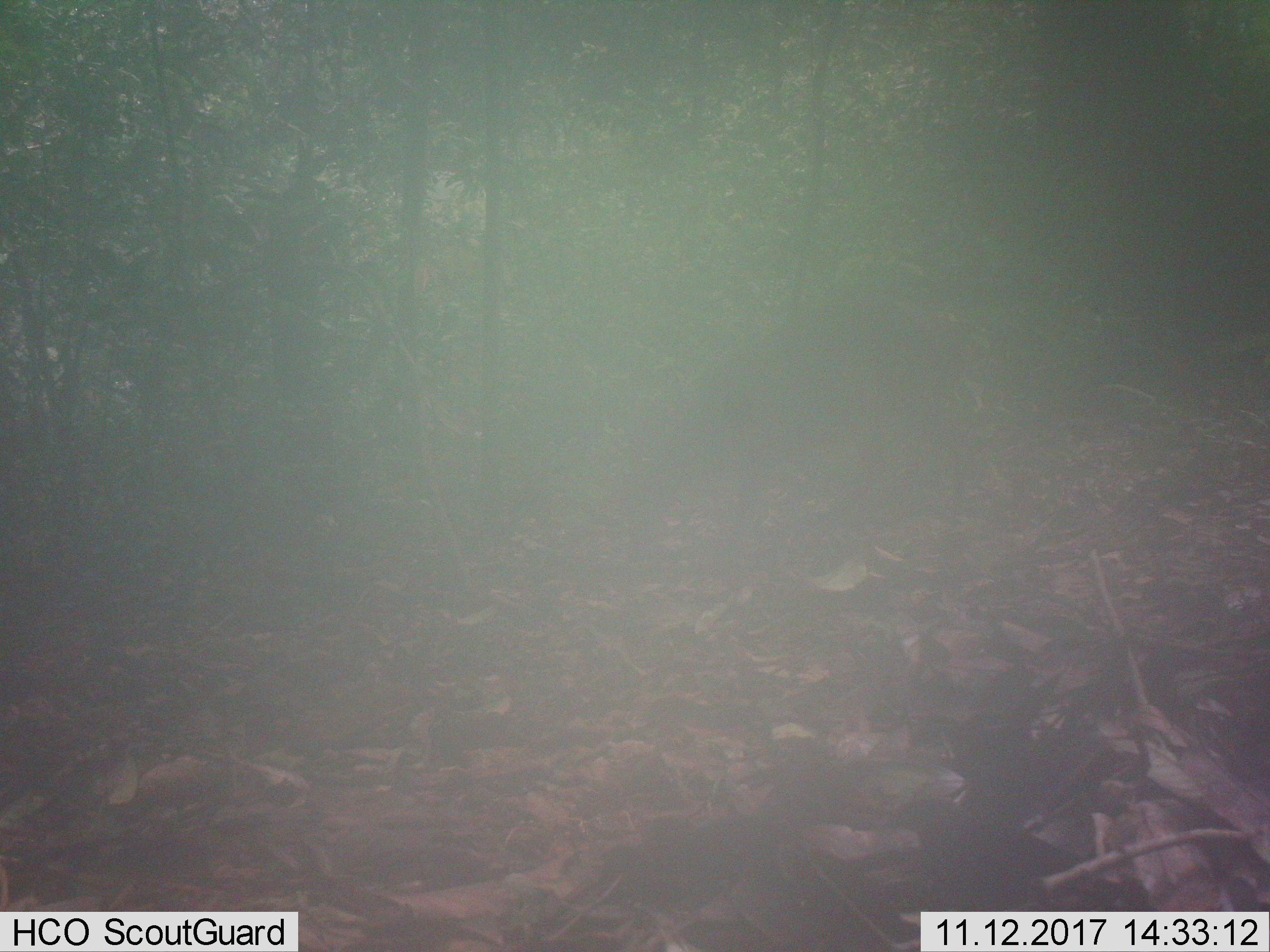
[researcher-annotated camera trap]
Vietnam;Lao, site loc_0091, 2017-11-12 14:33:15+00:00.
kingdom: Animalia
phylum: Chordata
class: Mammalia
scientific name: Mammalia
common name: mammal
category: unidentified mammal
Unidentified mammal (mammal) (Mammalia). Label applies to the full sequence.